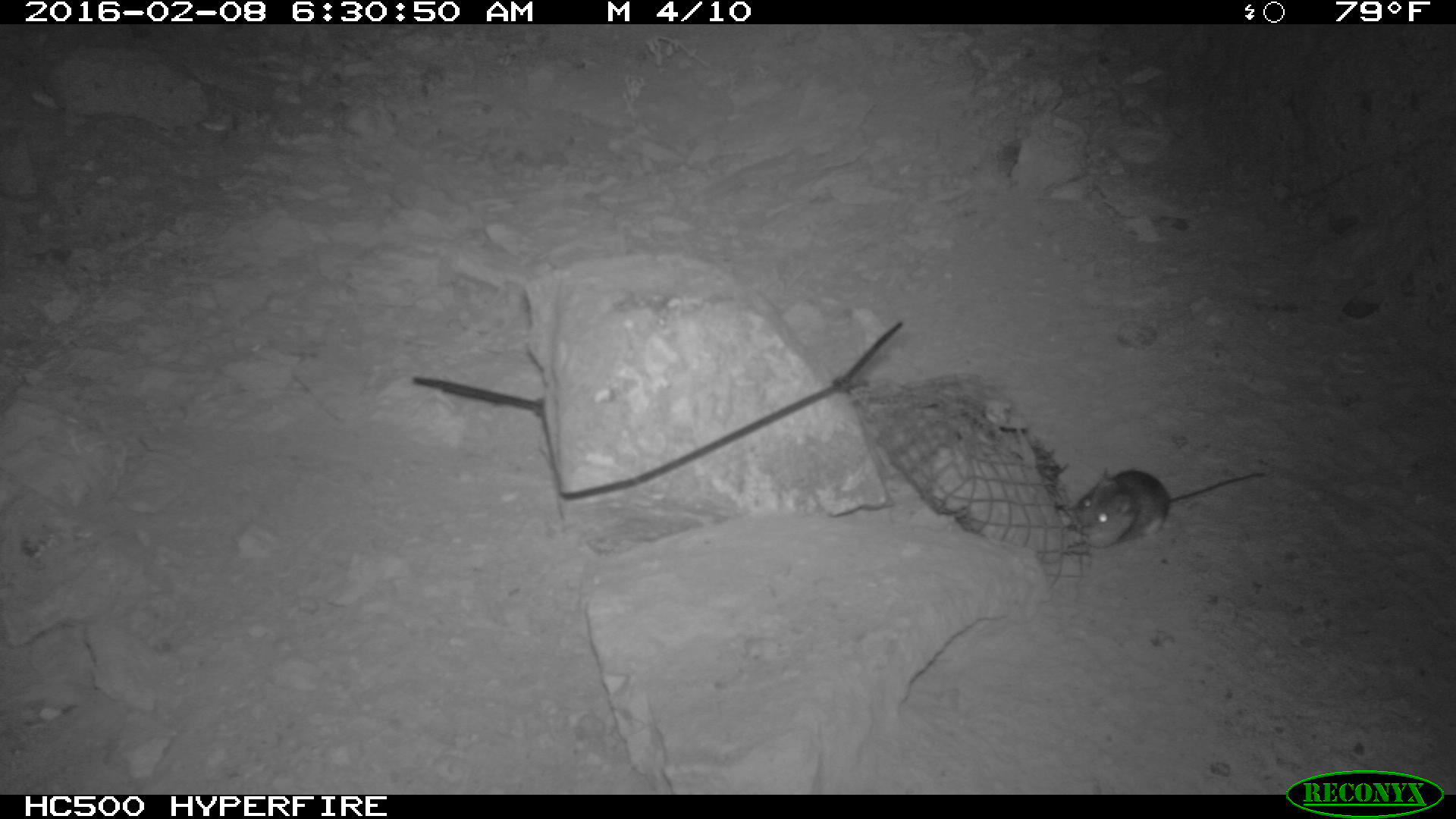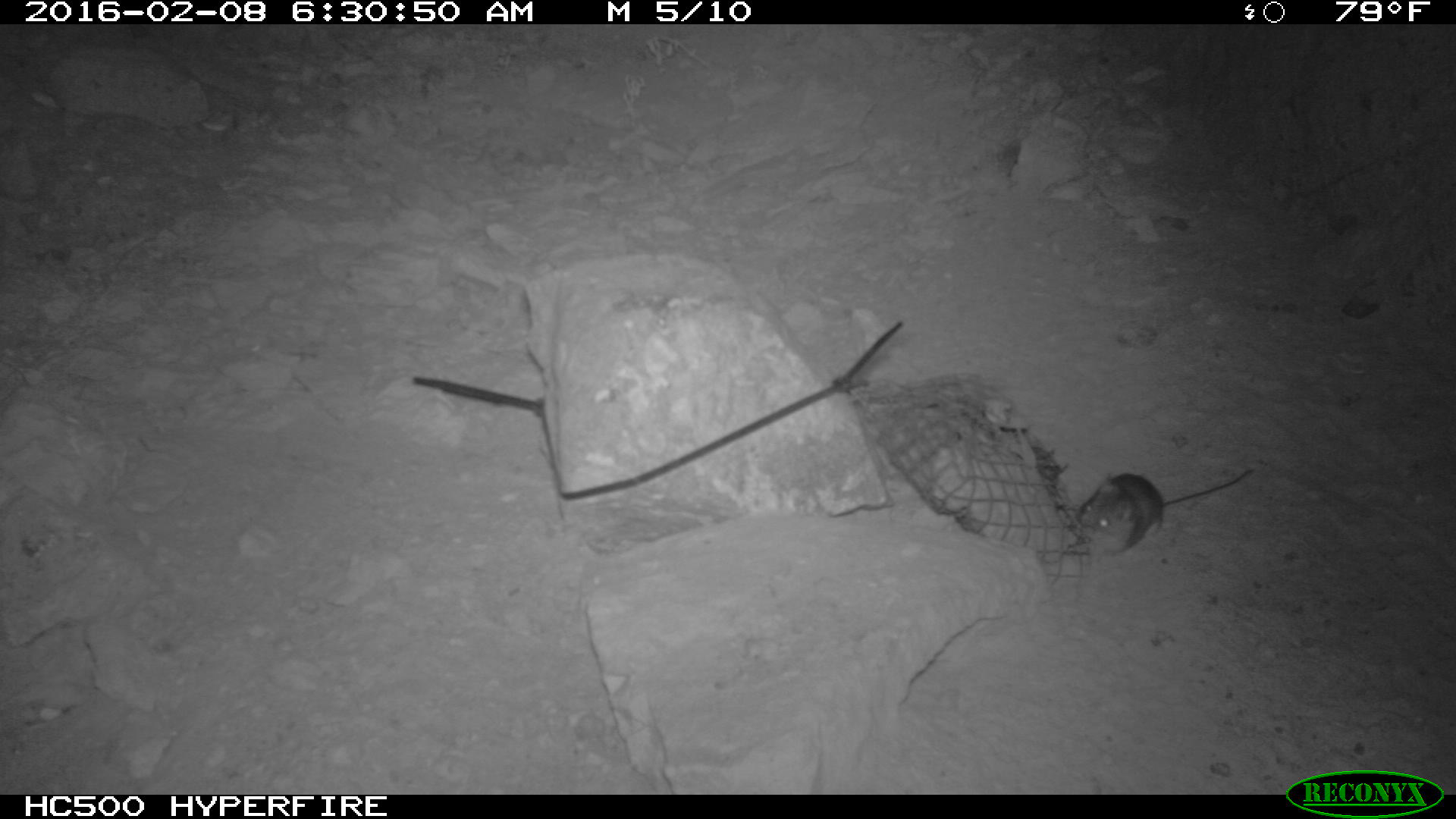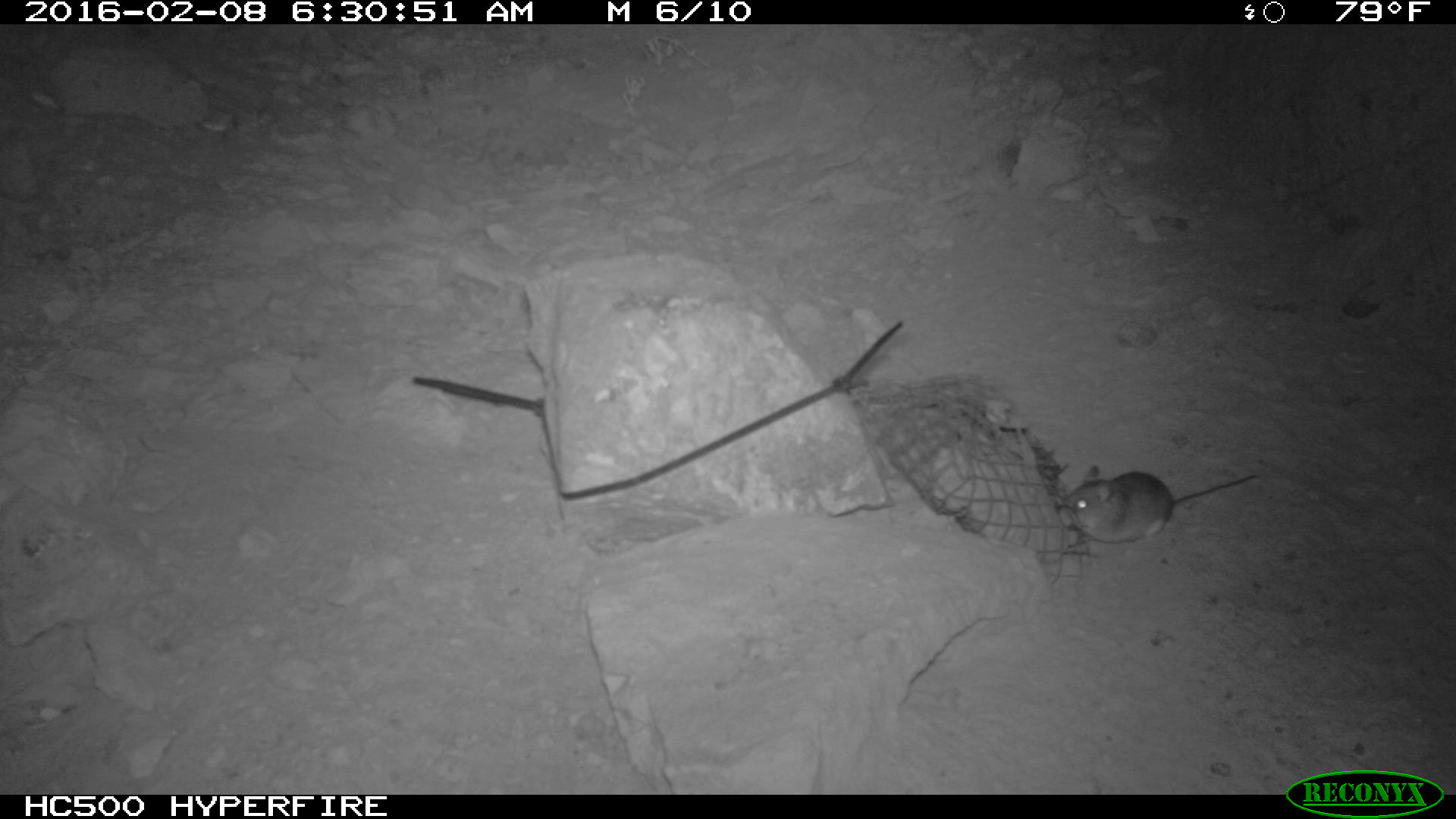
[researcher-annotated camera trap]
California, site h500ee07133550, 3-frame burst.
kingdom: Animalia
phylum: Chordata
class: Mammalia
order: Rodentia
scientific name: Rodentia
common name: rodent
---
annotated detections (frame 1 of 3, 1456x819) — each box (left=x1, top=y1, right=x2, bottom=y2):
rodent: (left=1071, top=468, right=1266, bottom=549)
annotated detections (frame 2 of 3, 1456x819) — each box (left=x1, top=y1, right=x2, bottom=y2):
rodent: (left=1077, top=467, right=1250, bottom=553)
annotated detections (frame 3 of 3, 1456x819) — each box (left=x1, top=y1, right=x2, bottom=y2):
rodent: (left=1065, top=465, right=1258, bottom=544)